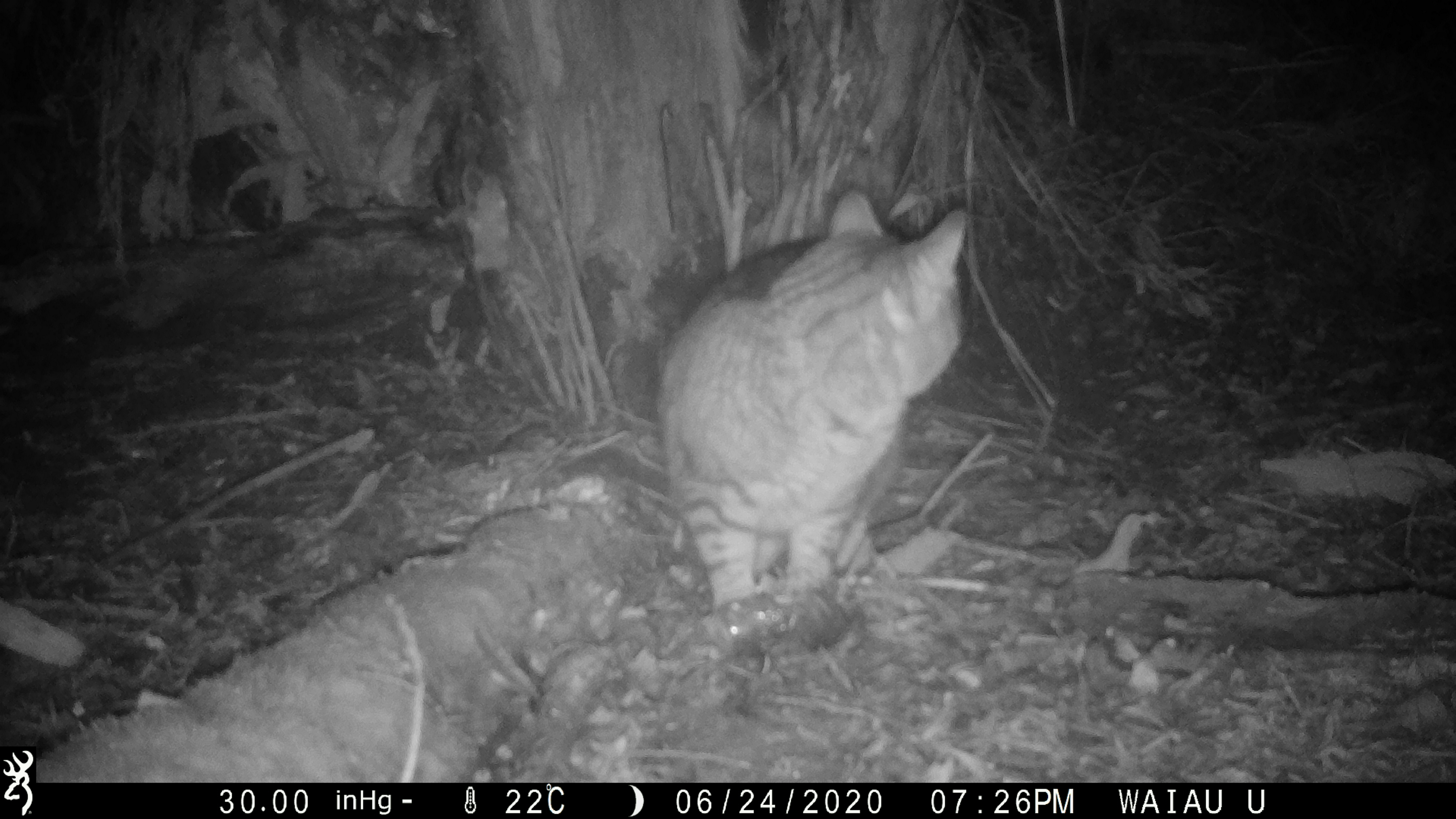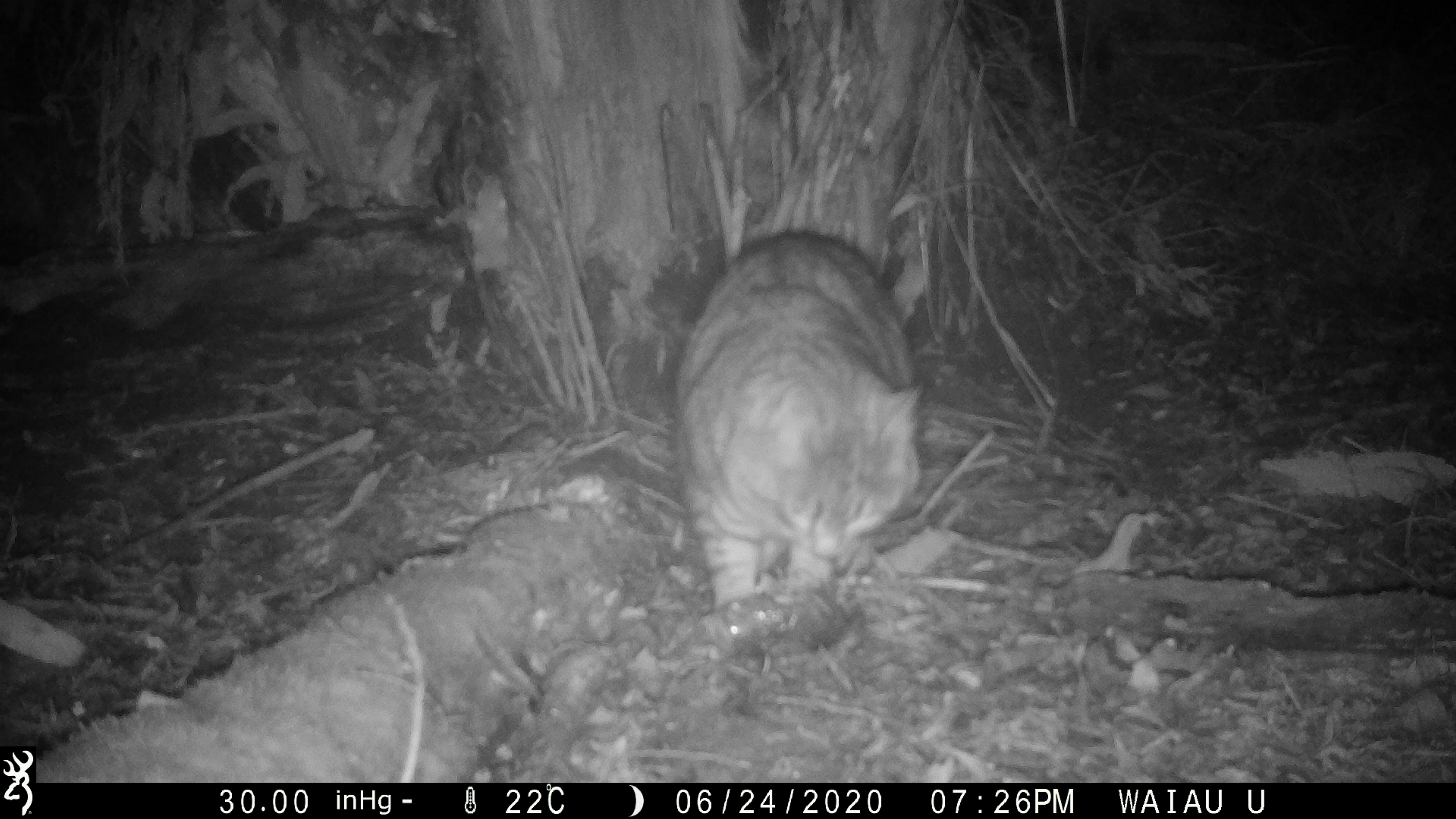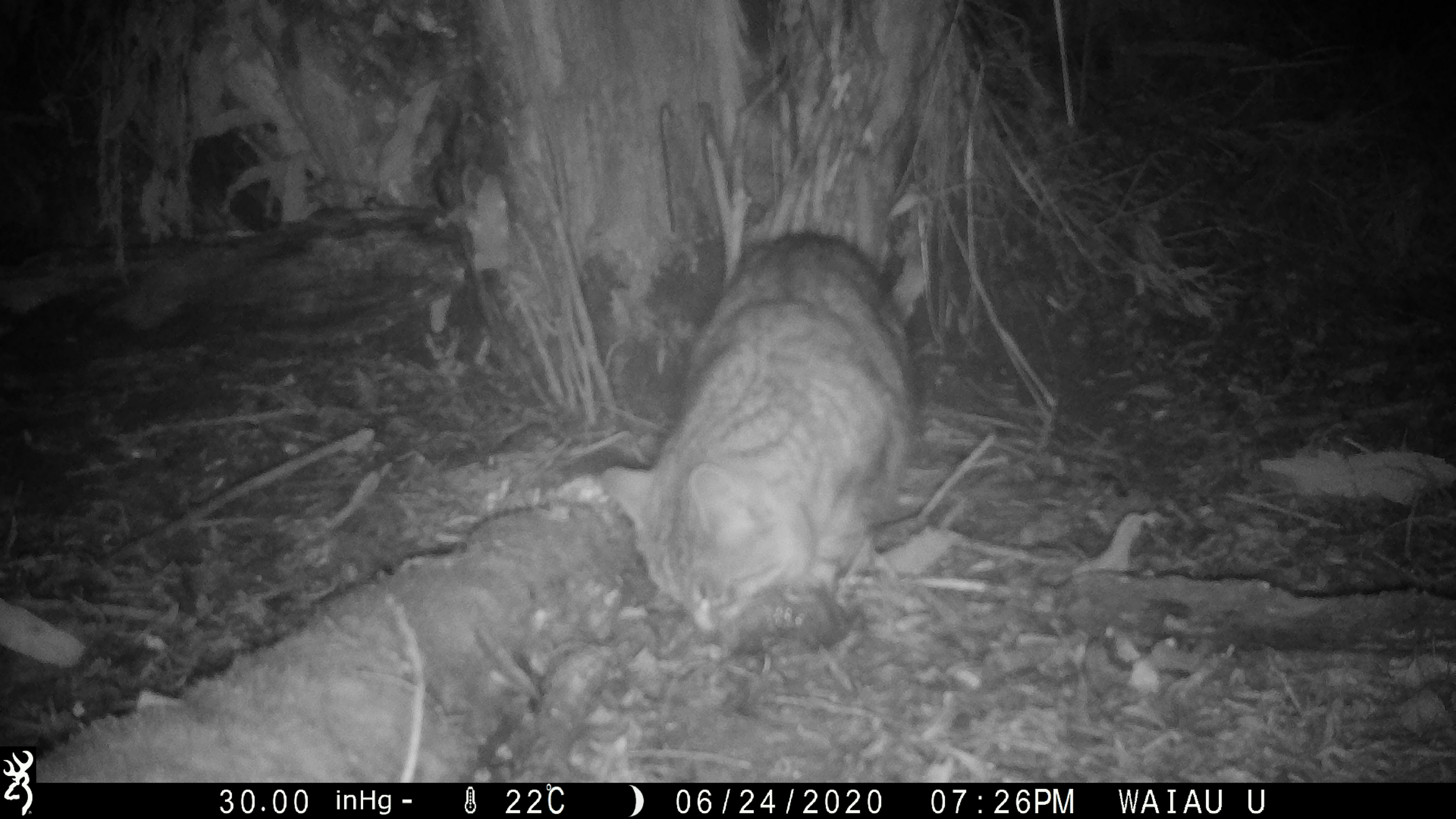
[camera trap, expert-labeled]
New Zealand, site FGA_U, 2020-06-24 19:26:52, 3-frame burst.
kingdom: Animalia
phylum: Chordata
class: Mammalia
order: Carnivora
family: Felidae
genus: Felis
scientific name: Felis catus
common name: domestic cat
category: cat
Cat (domestic cat) (Felis catus).